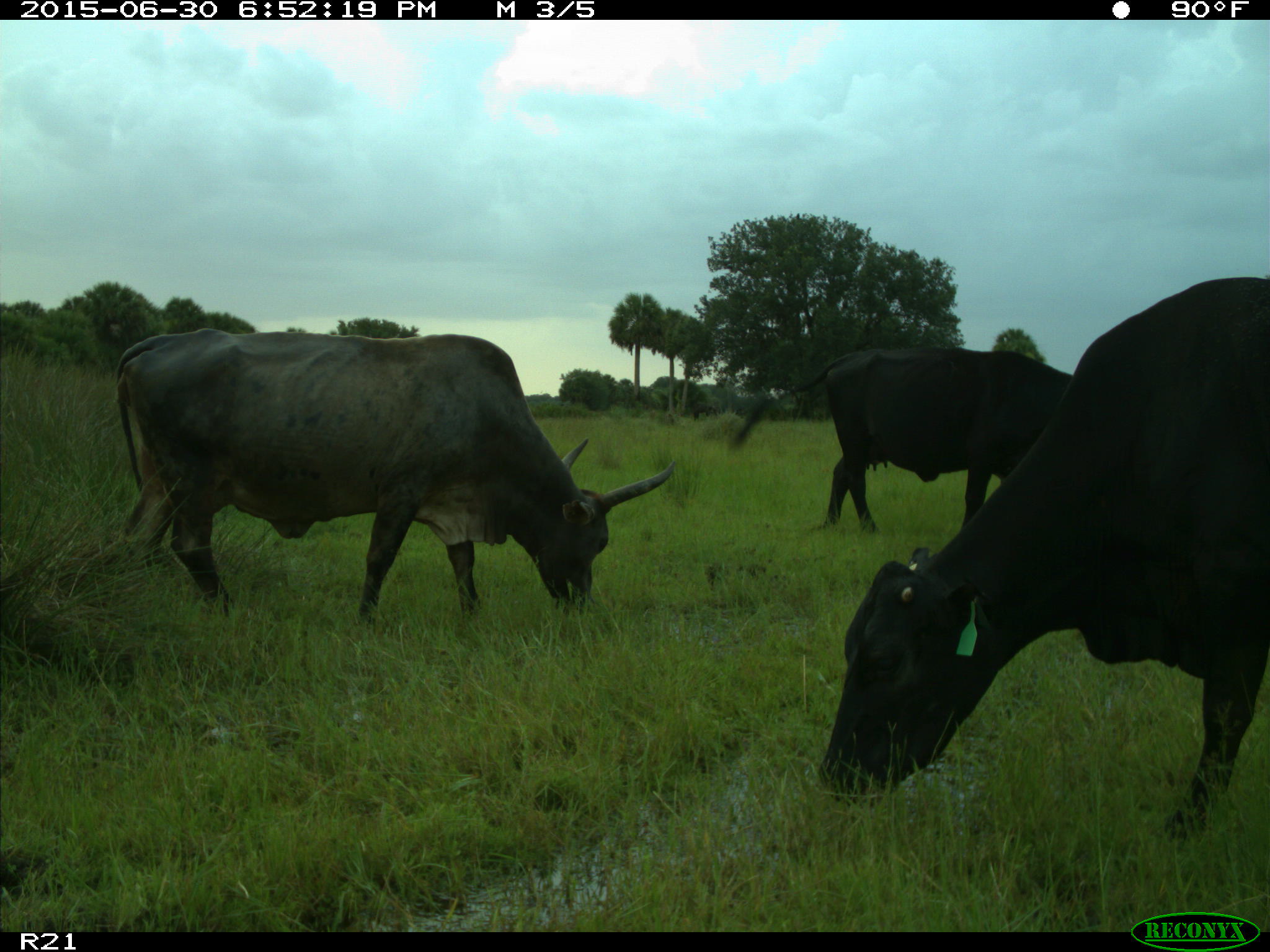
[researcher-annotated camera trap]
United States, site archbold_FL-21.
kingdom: Animalia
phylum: Chordata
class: Mammalia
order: Artiodactyla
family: Bovidae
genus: Bos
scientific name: Bos taurus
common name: domestic cow